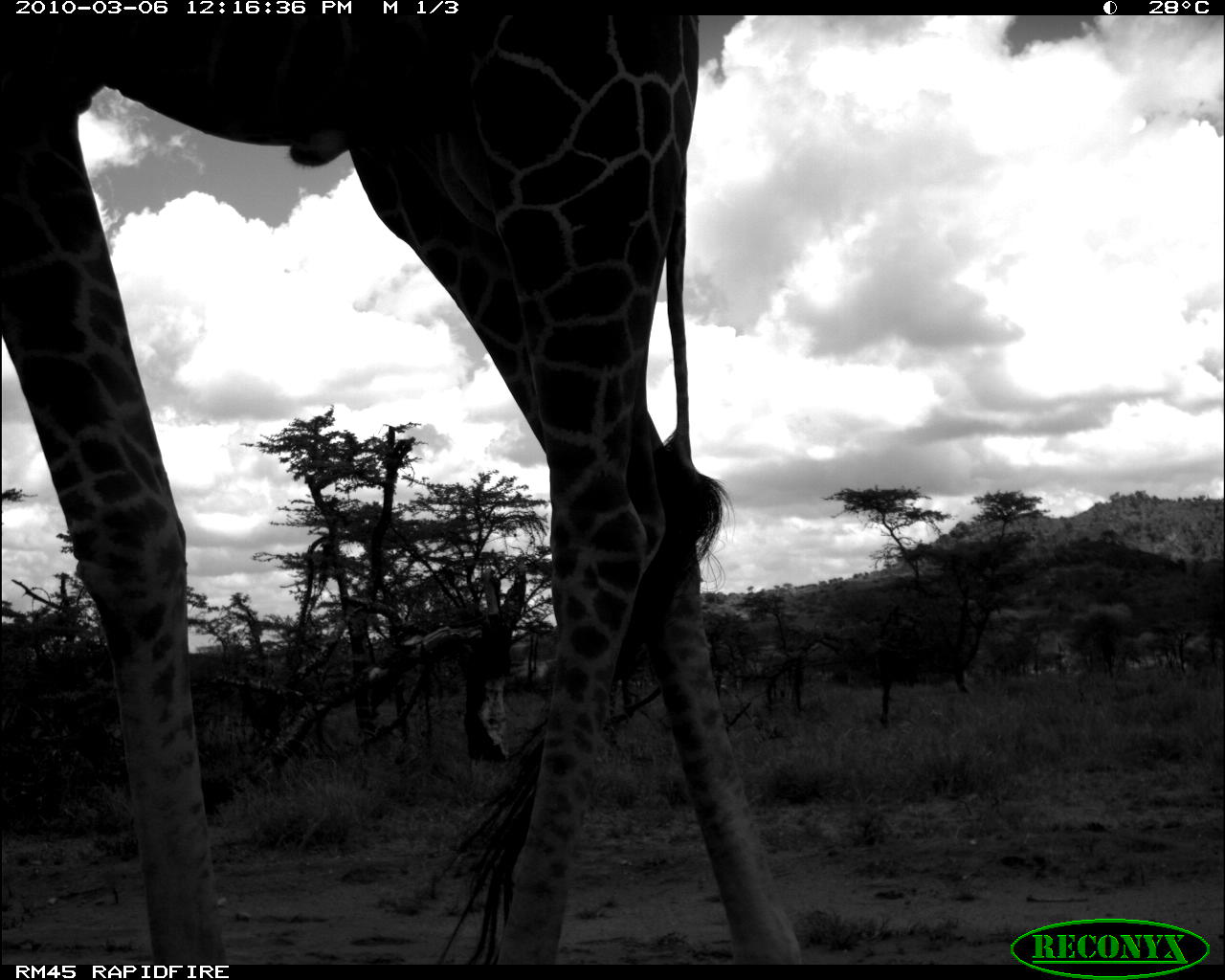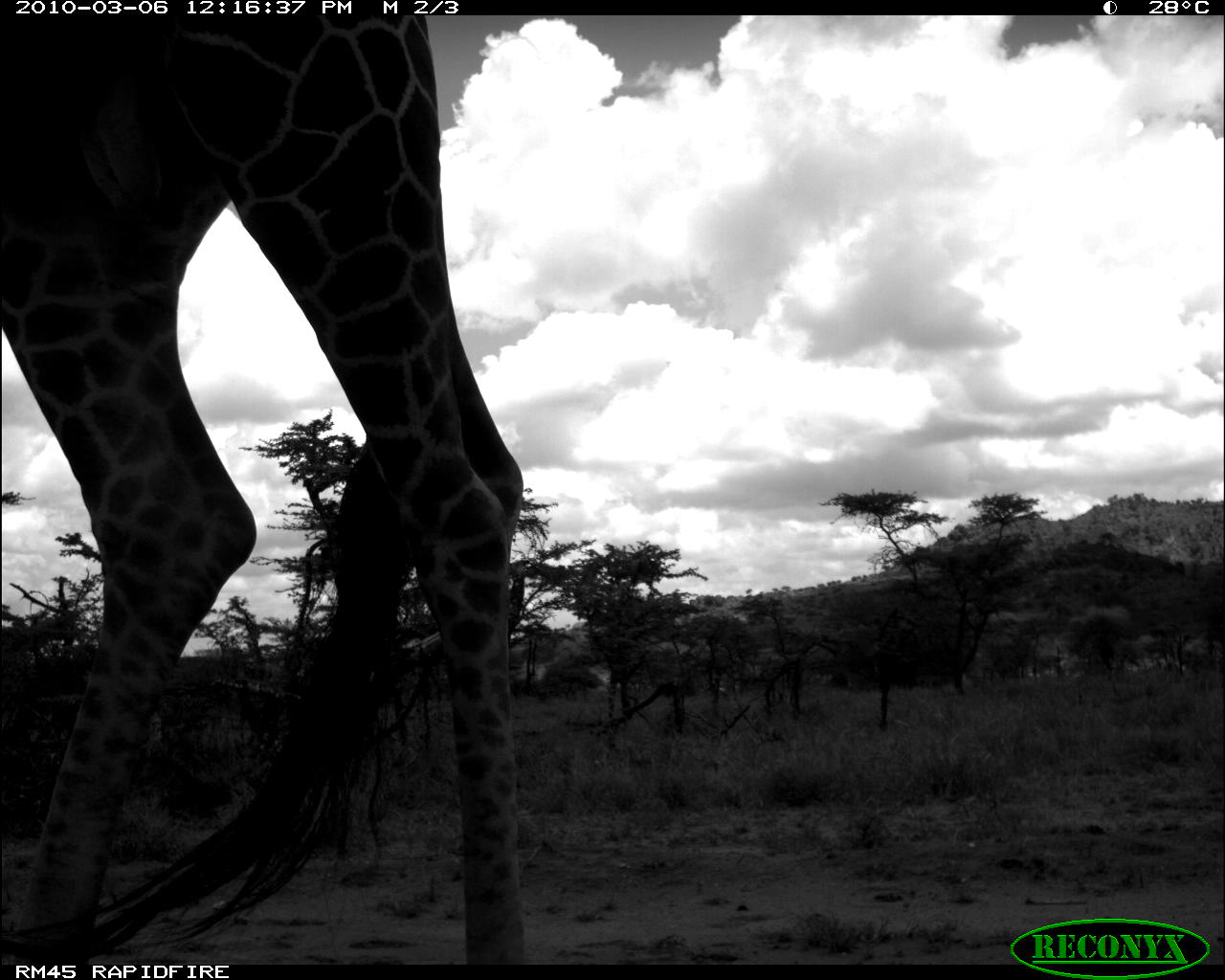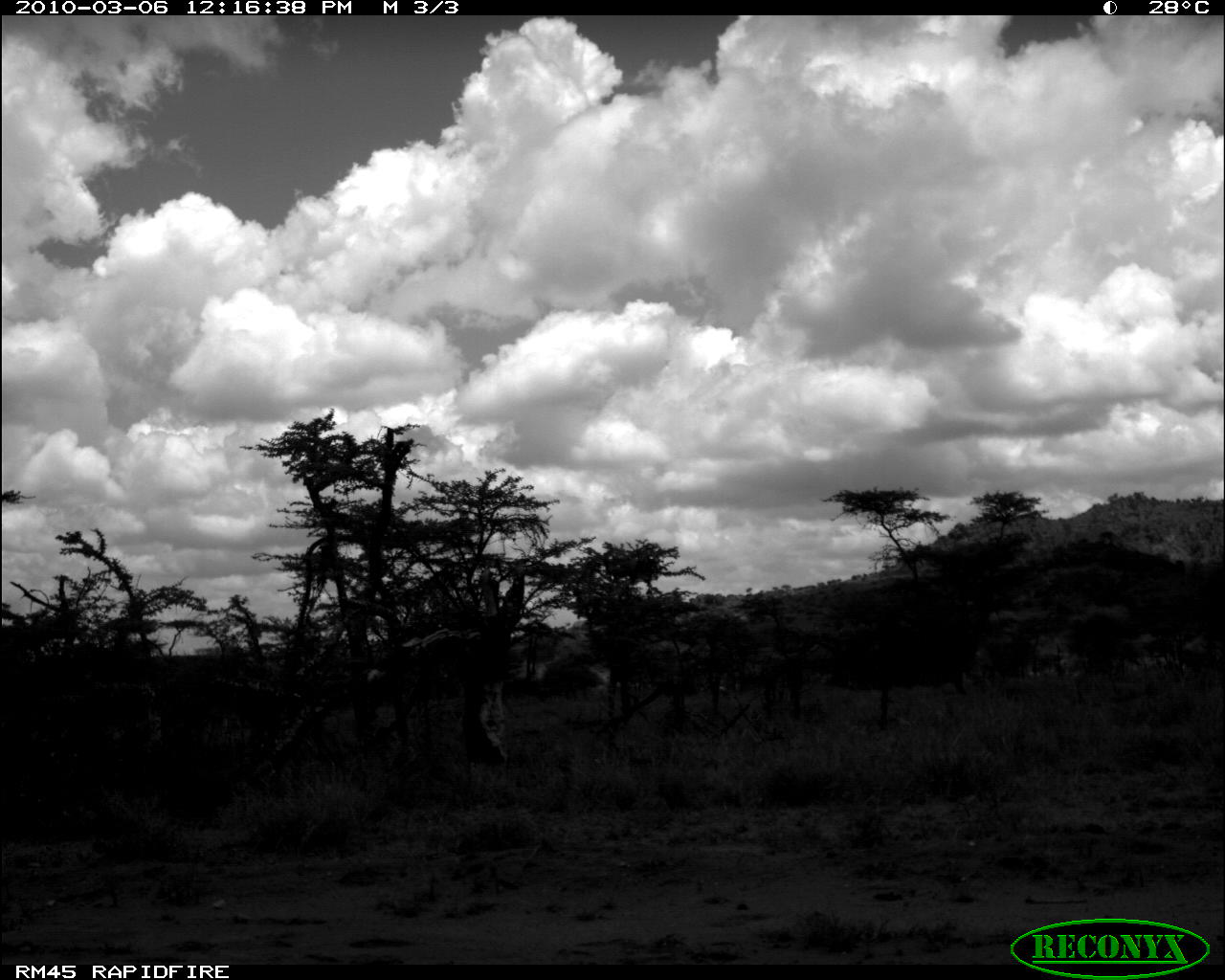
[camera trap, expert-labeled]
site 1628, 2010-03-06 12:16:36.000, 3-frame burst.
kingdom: Animalia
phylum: Chordata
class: Mammalia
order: Artiodactyla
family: Giraffidae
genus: Giraffa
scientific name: Giraffa camelopardalis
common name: giraffe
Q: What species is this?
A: Giraffa camelopardalis (giraffe).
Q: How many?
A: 1.